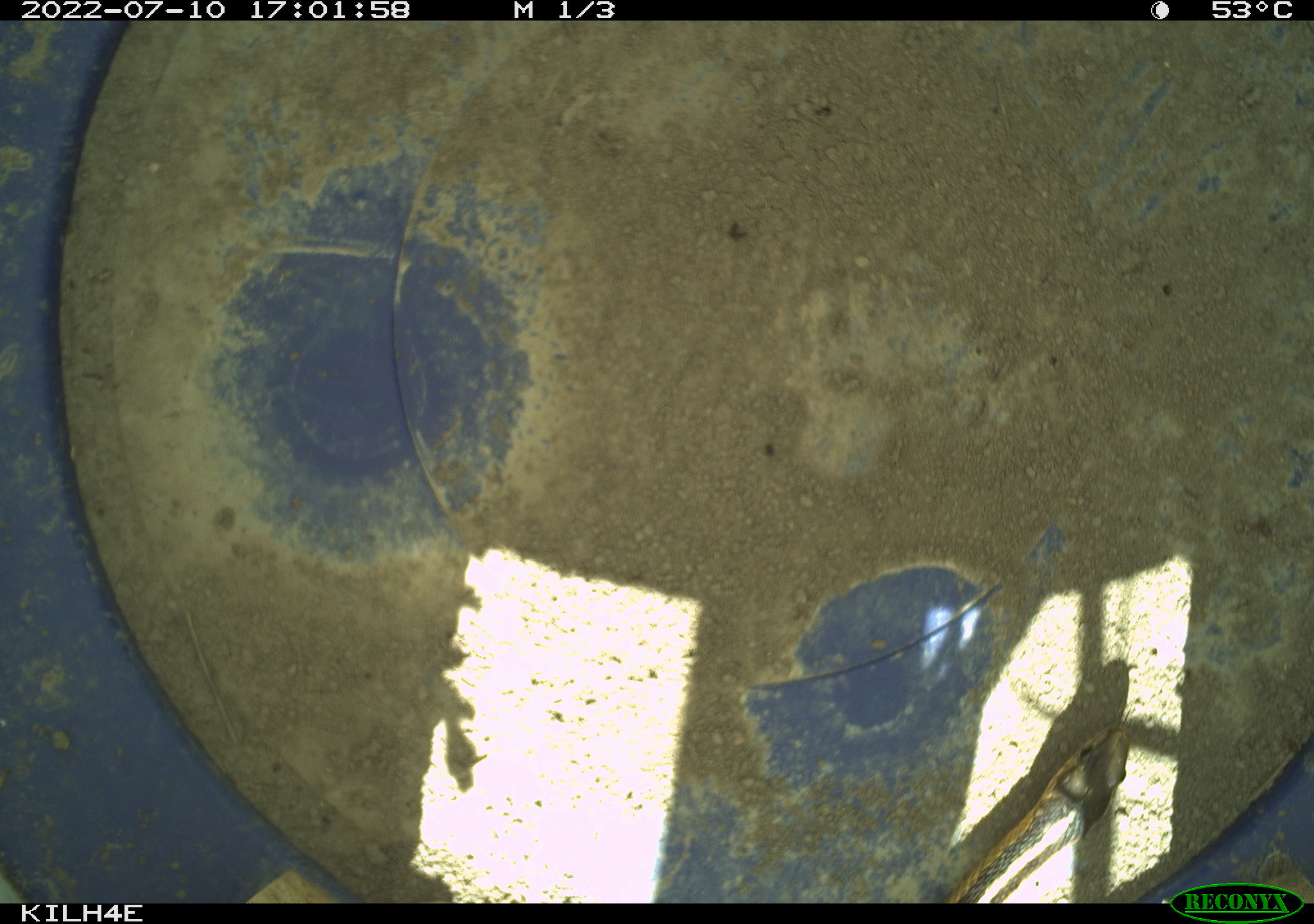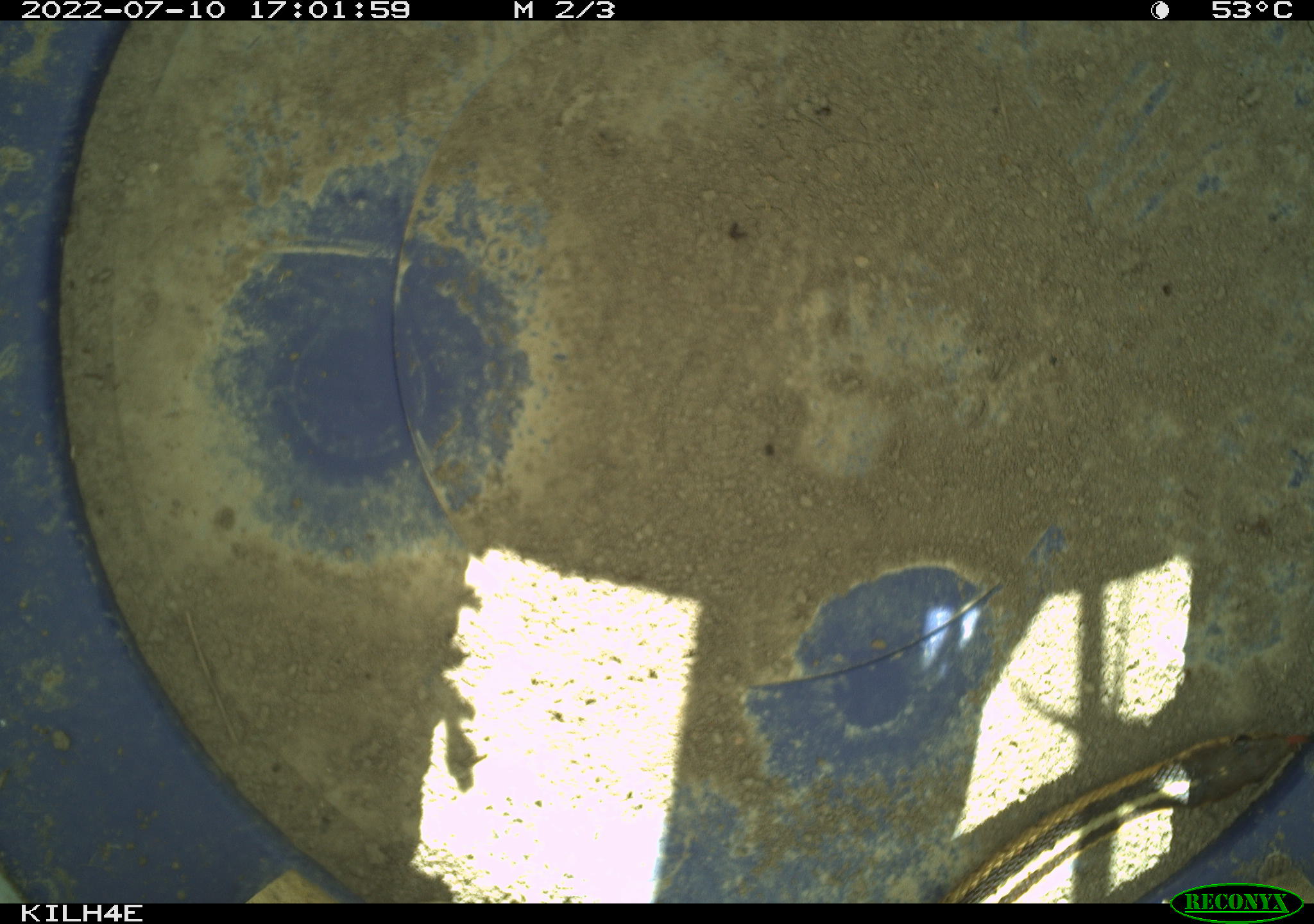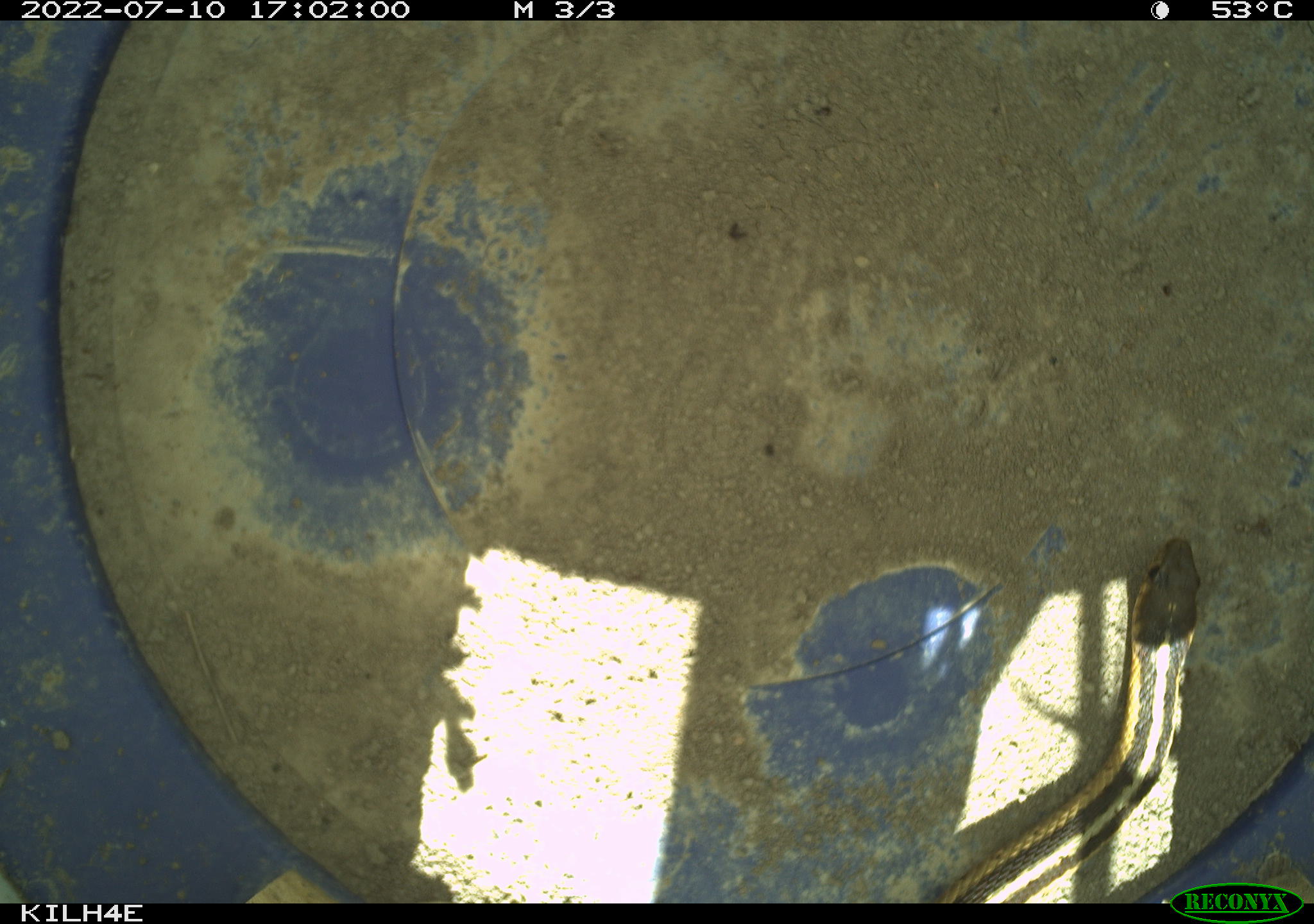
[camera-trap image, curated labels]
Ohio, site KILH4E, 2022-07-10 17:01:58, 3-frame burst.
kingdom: Animalia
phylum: Chordata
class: Reptilia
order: Squamata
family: Colubridae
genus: Thamnophis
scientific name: Thamnophis sirtalis sirtalis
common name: eastern gartersnake